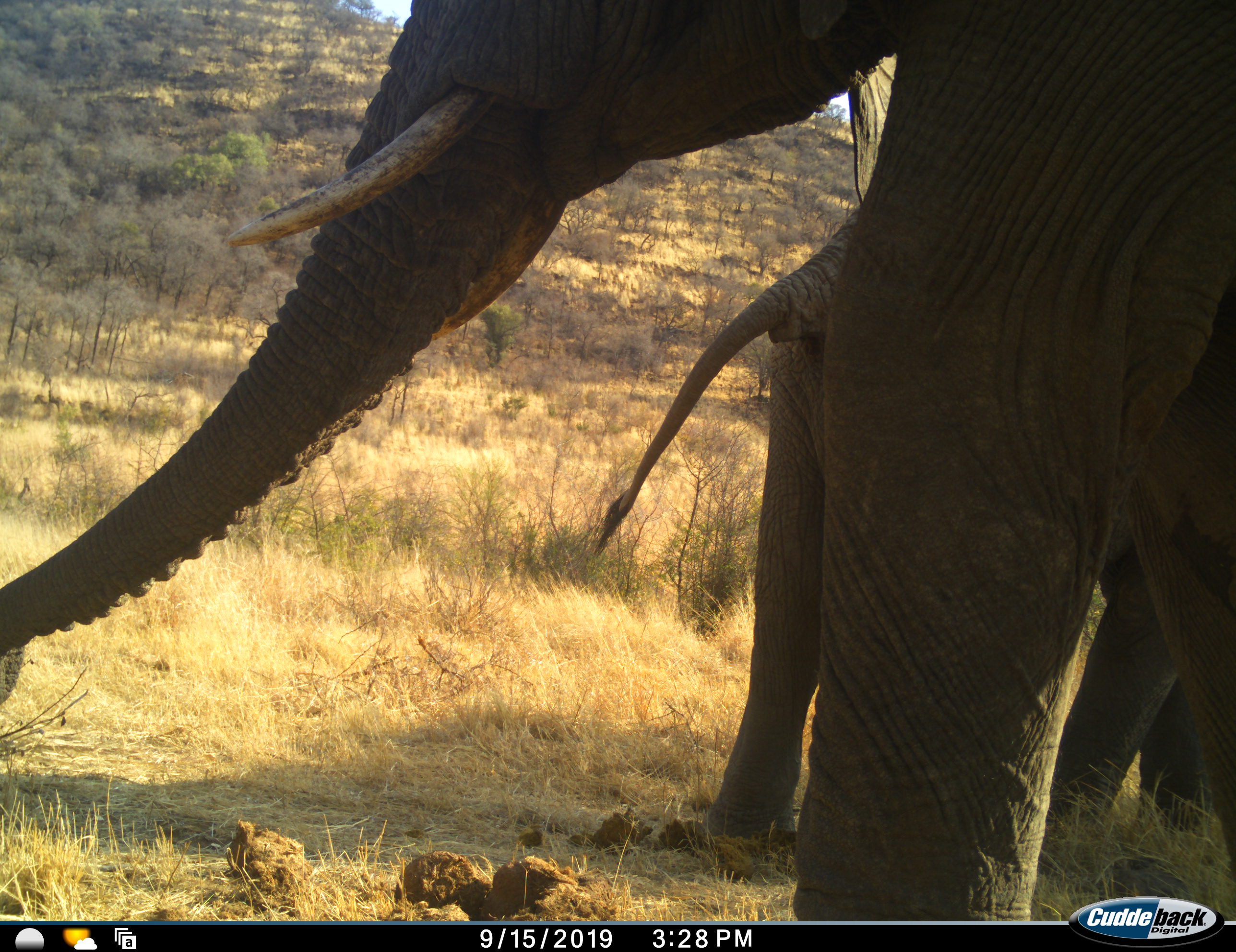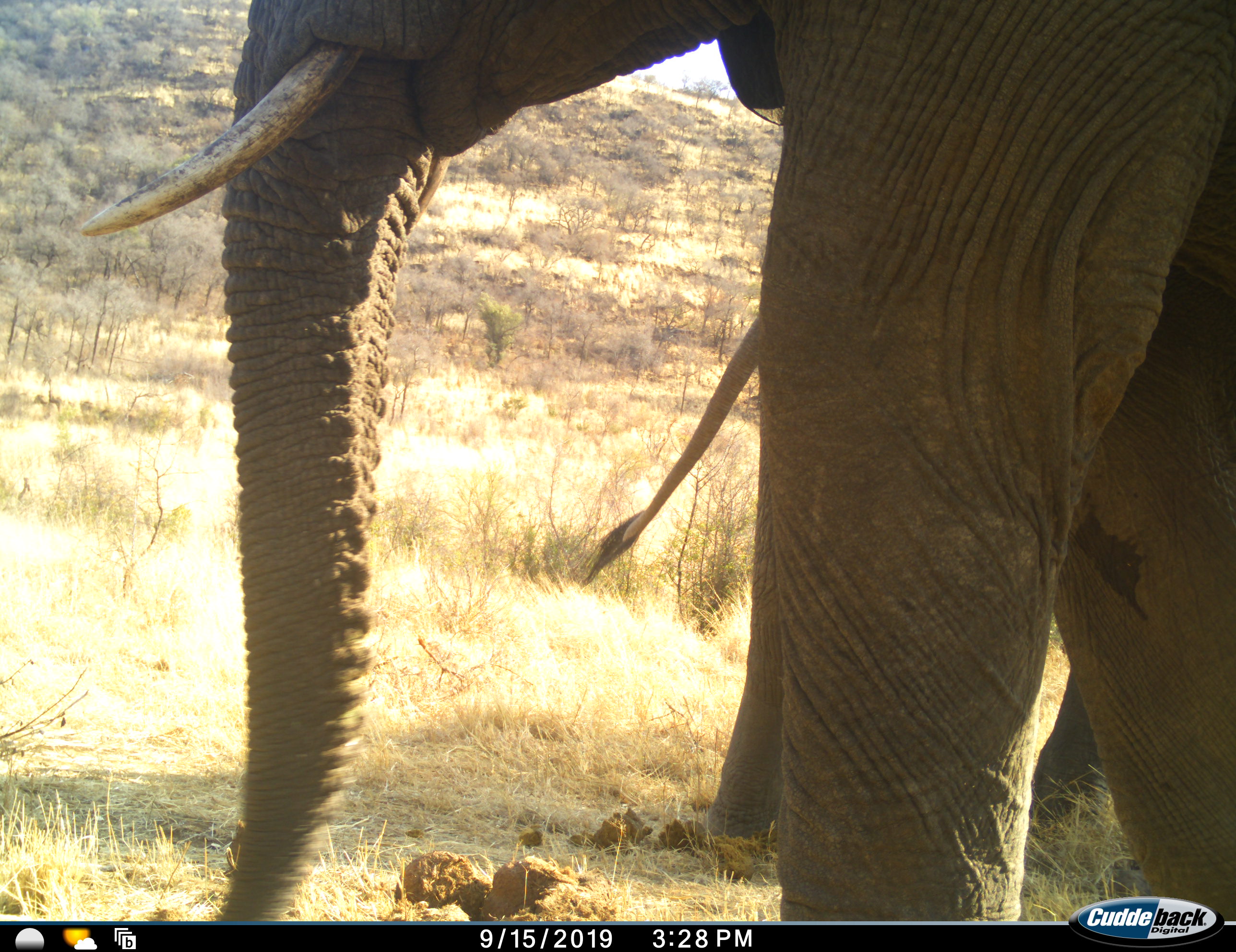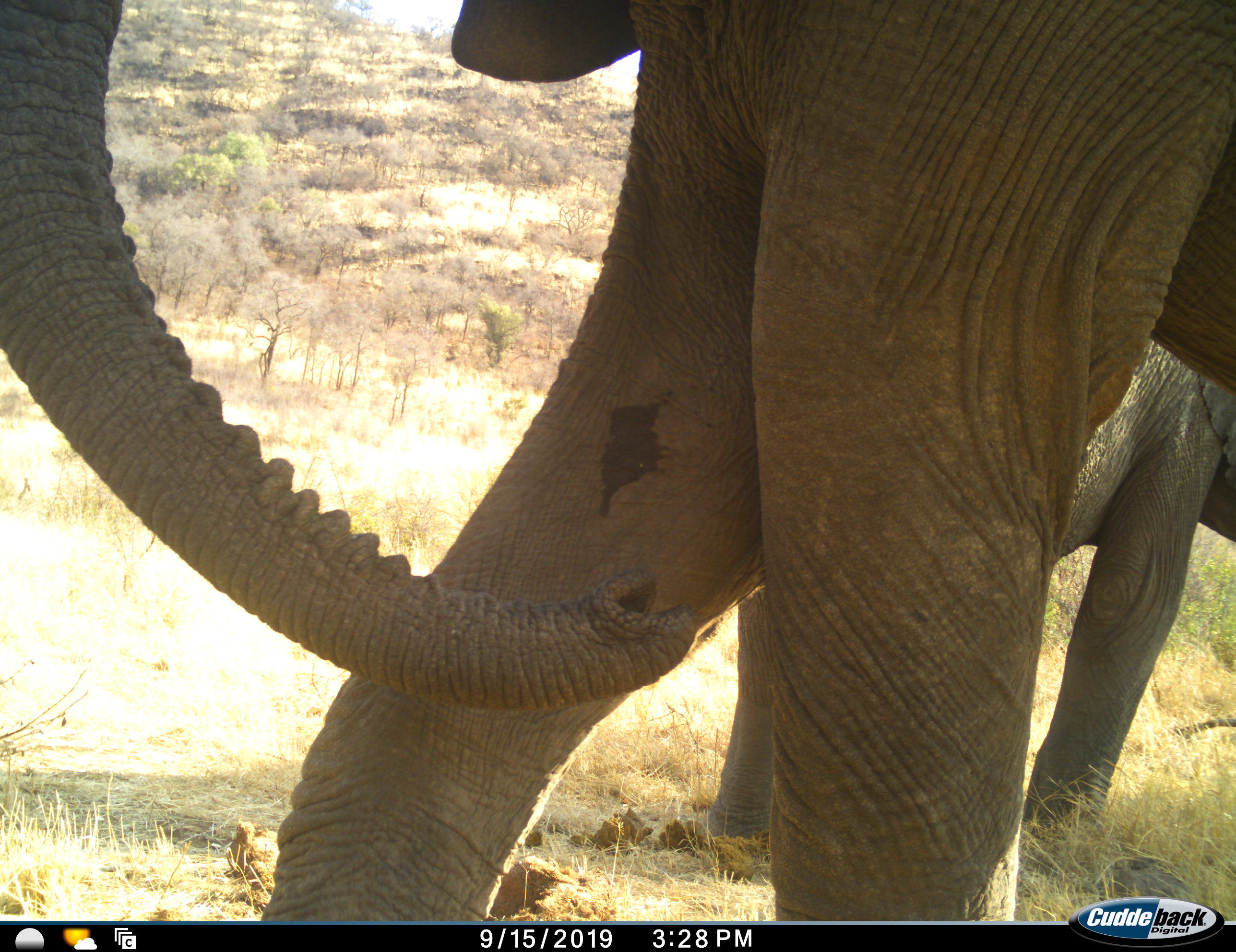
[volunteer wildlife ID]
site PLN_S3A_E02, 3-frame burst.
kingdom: Animalia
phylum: Chordata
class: Mammalia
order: Proboscidea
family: Elephantidae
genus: Loxodonta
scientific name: Loxodonta africana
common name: african bush elephant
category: elephant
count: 2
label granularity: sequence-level